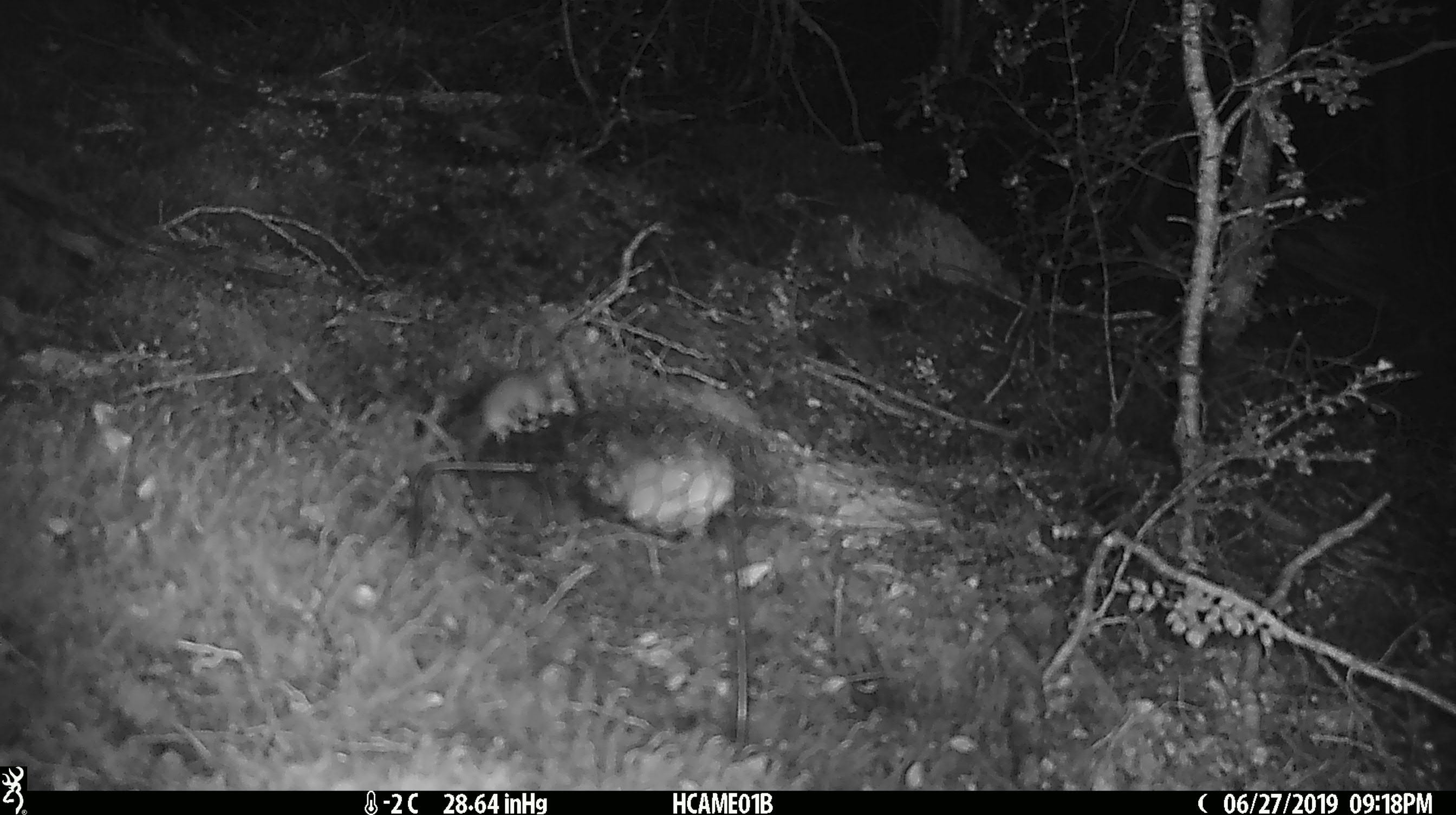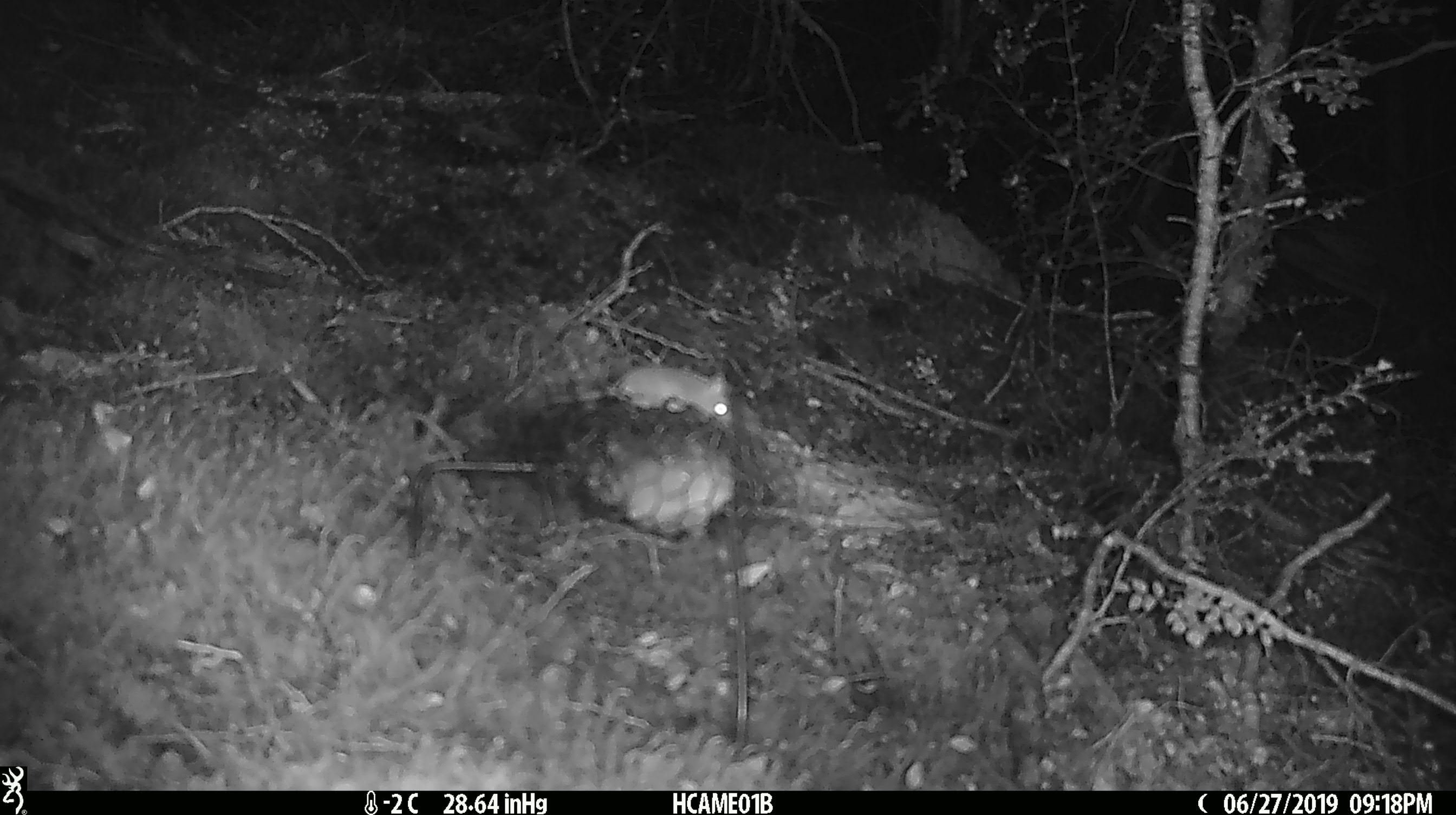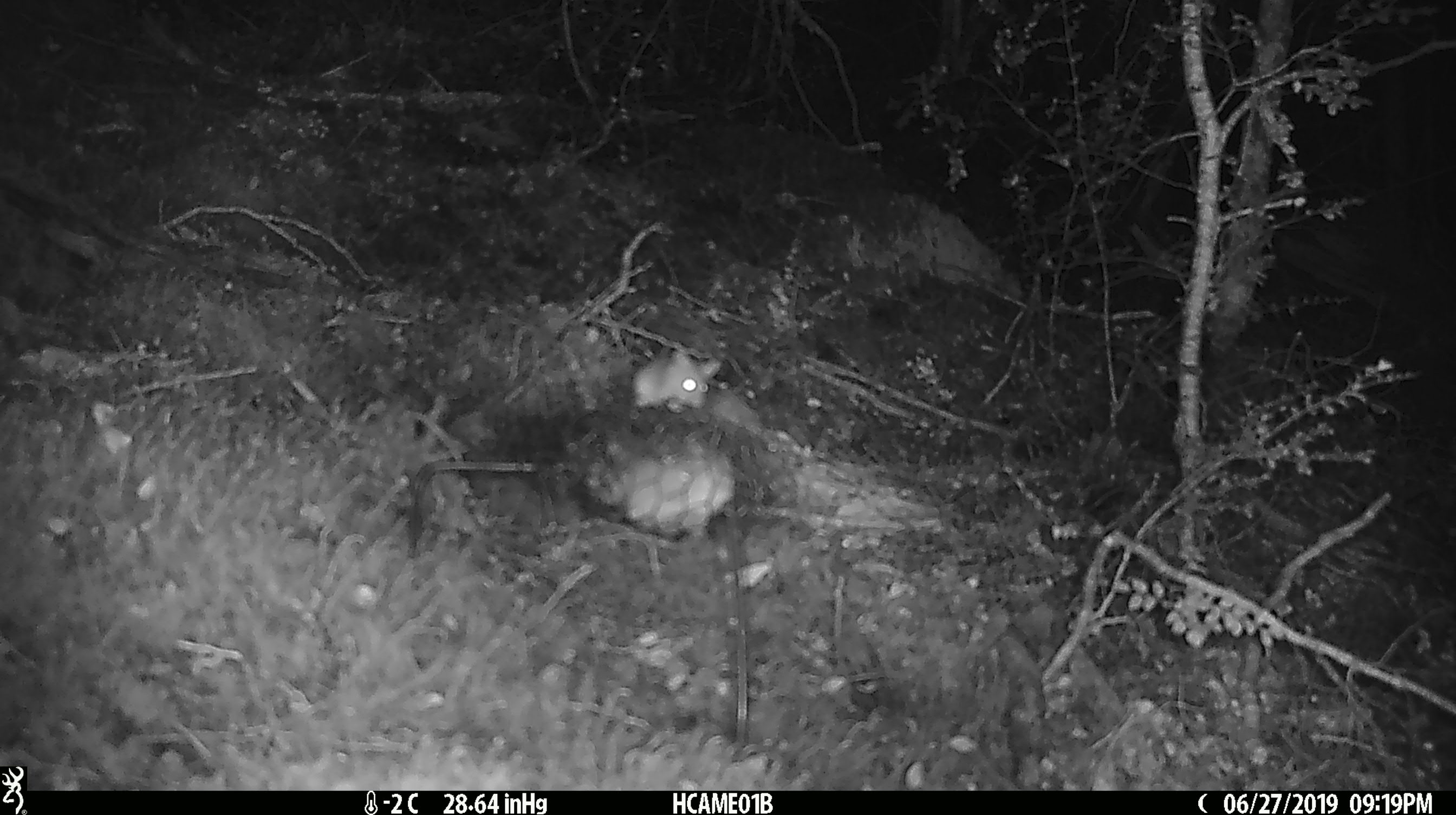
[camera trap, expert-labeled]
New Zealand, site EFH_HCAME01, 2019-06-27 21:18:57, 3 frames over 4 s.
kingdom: Animalia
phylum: Chordata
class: Mammalia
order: Rodentia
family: Muridae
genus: Mus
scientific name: Mus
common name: mouse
Mouse (Mus).